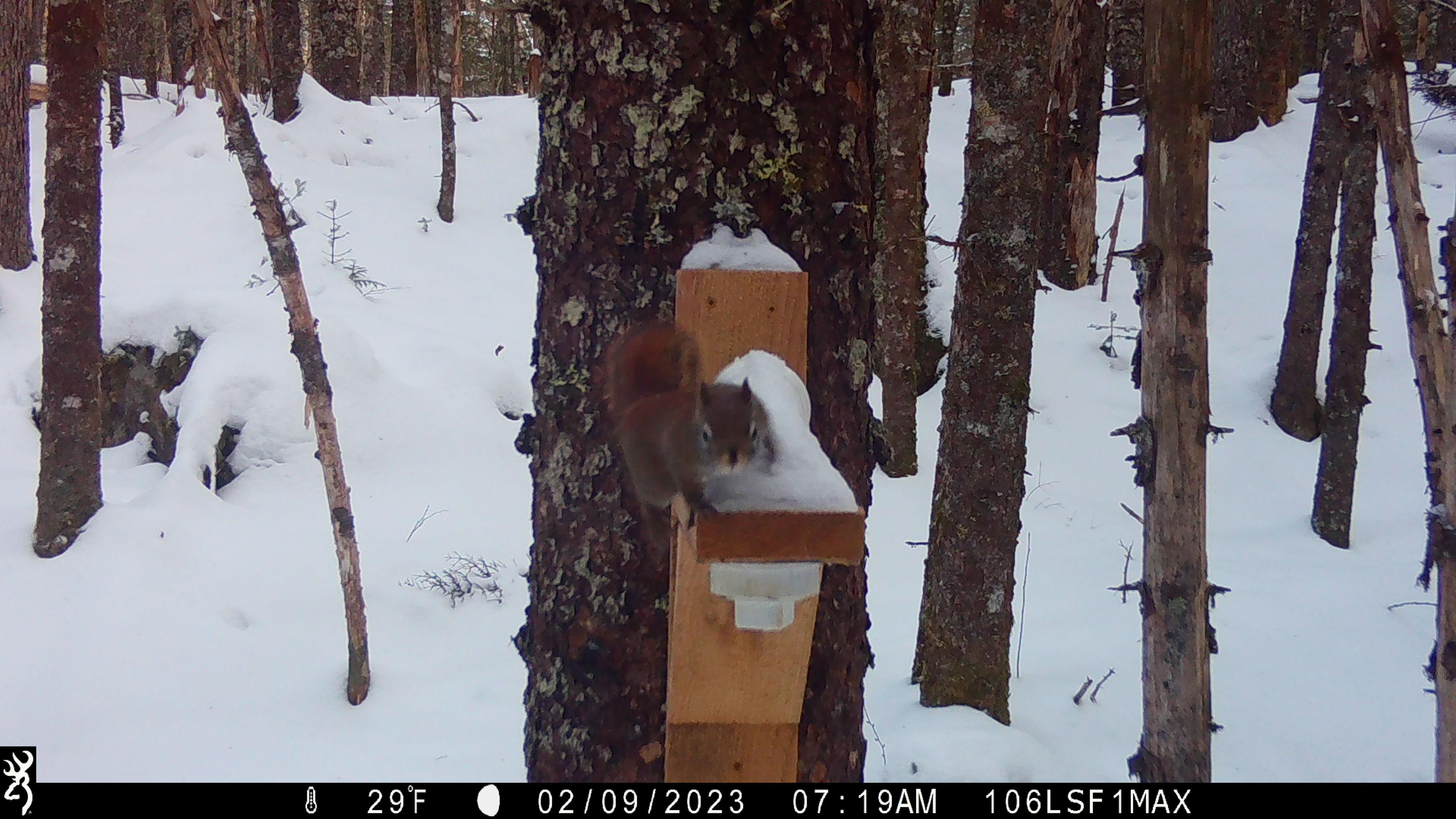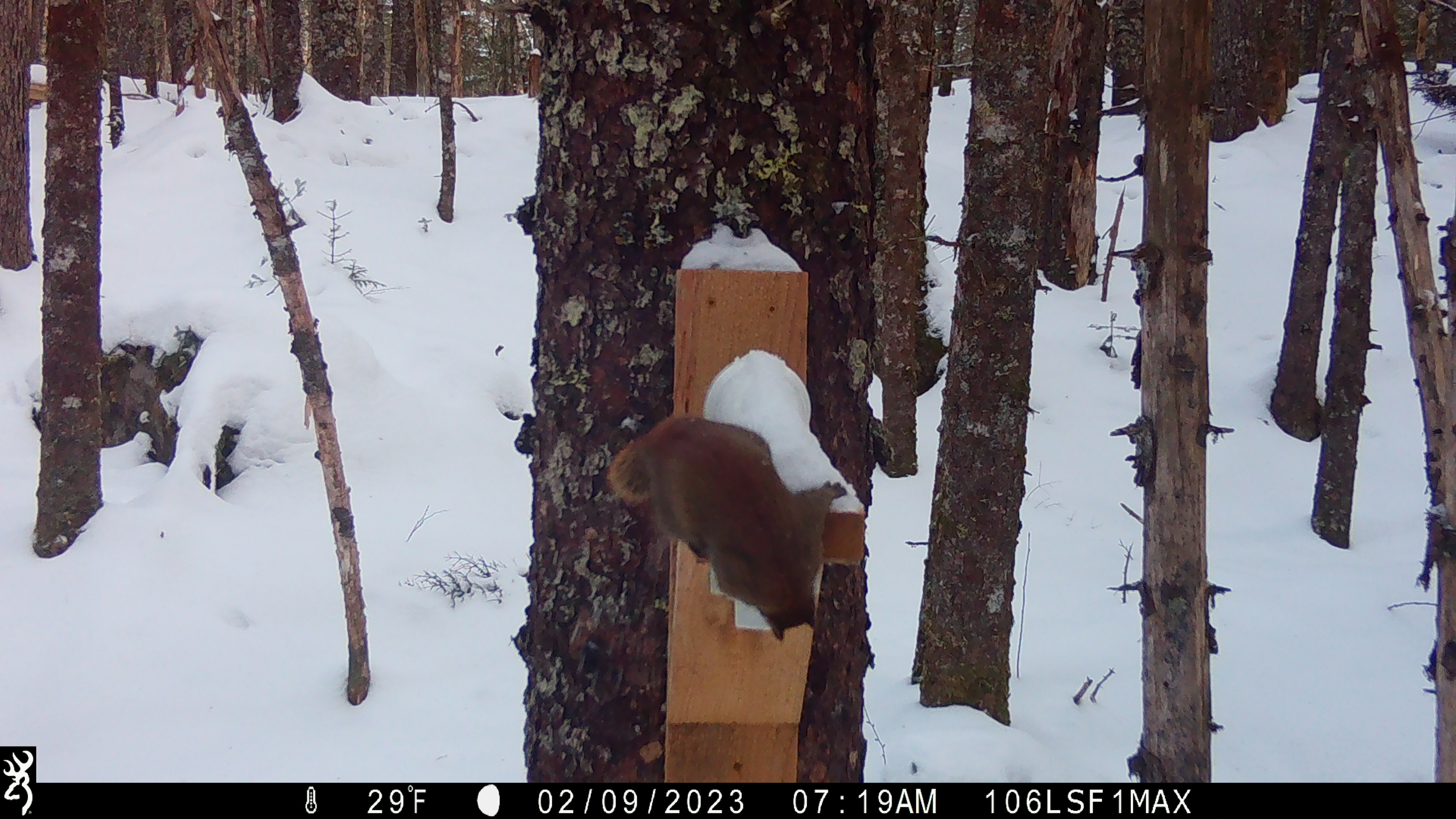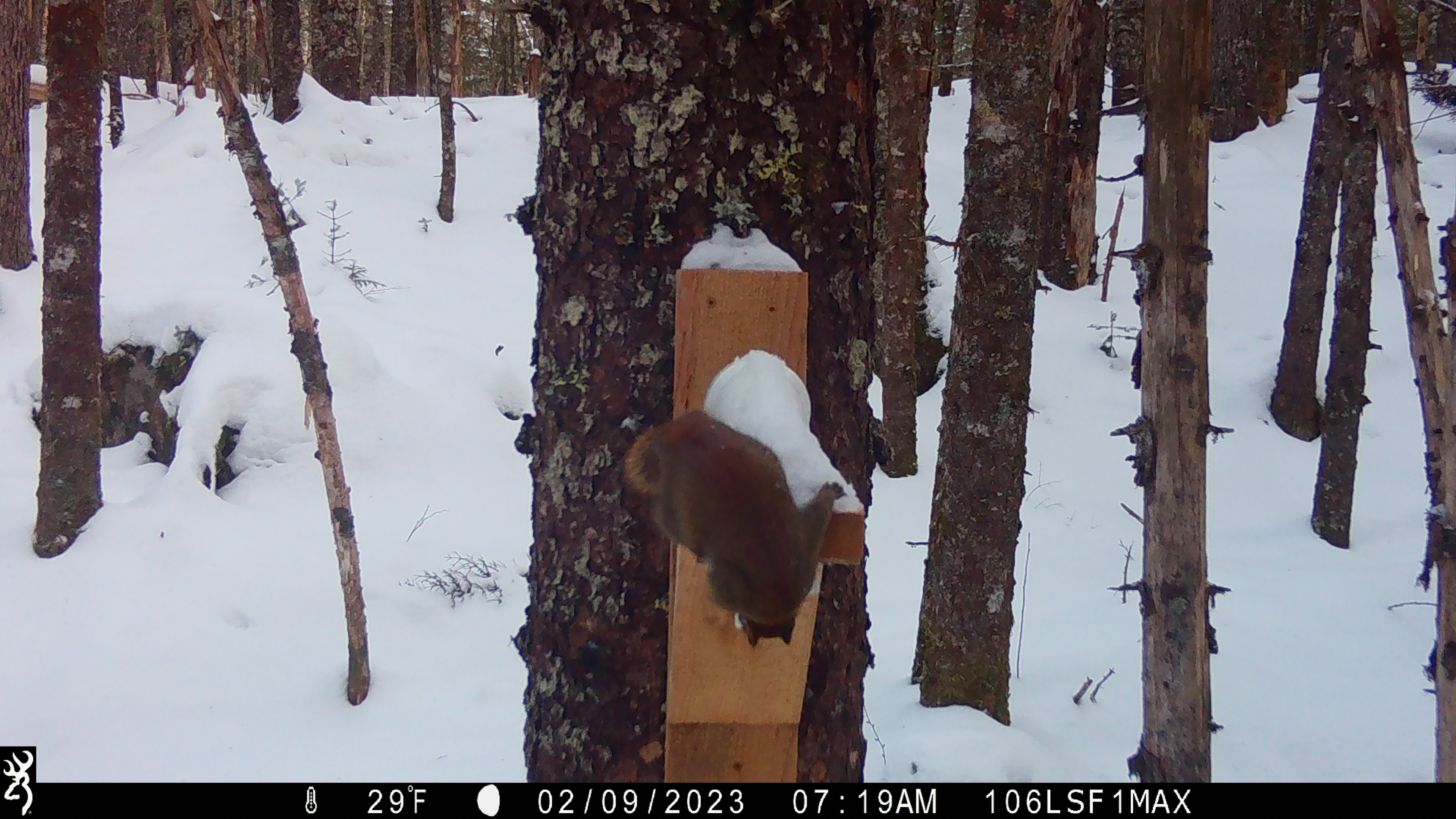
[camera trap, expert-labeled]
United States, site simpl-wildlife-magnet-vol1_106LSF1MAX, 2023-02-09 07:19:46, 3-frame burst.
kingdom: Animalia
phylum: Chordata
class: Mammalia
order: Rodentia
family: Sciuridae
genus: Tamiasciurus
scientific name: Tamiasciurus hudsonicus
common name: red squirrel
Red squirrel (Tamiasciurus hudsonicus).